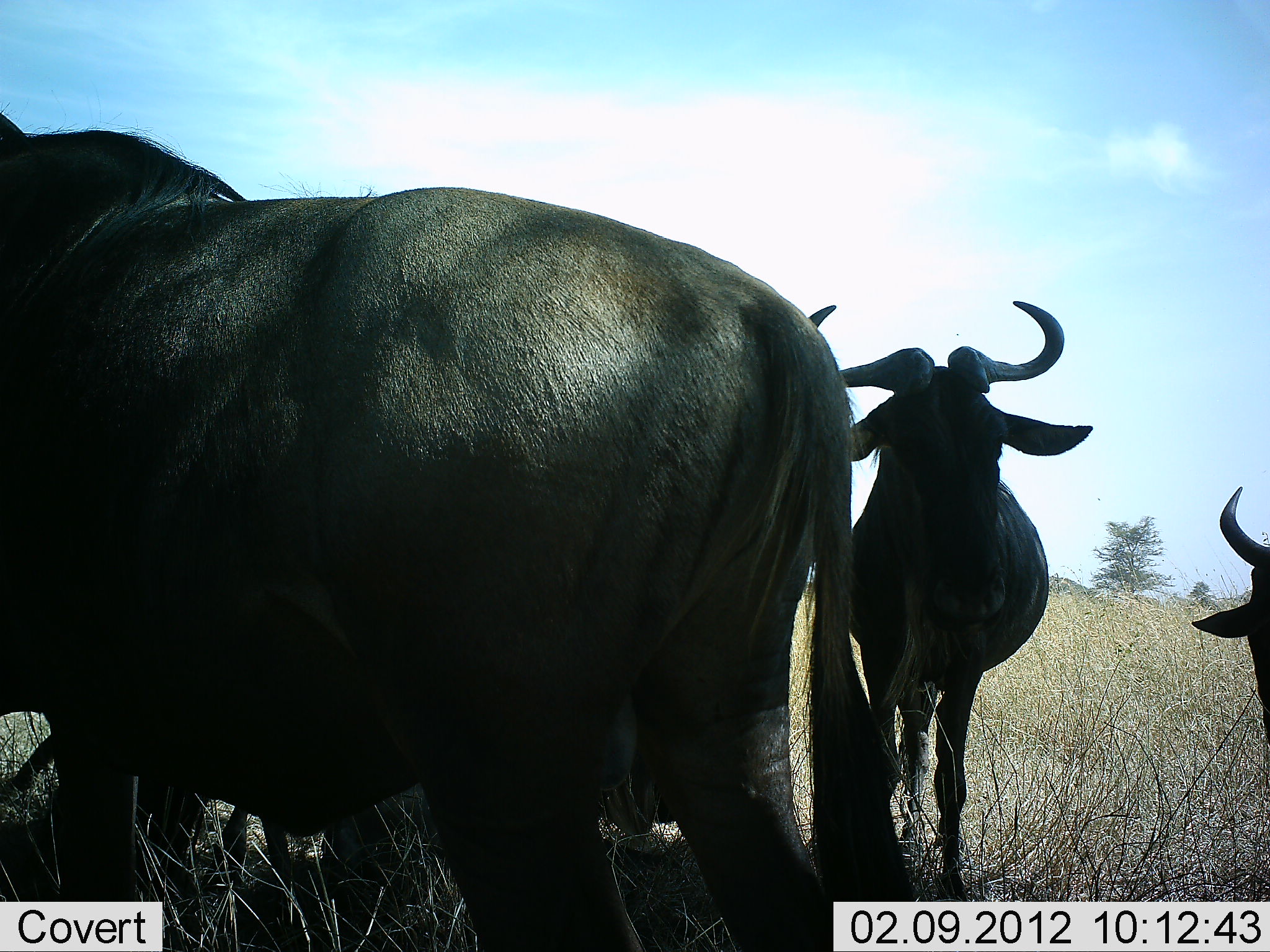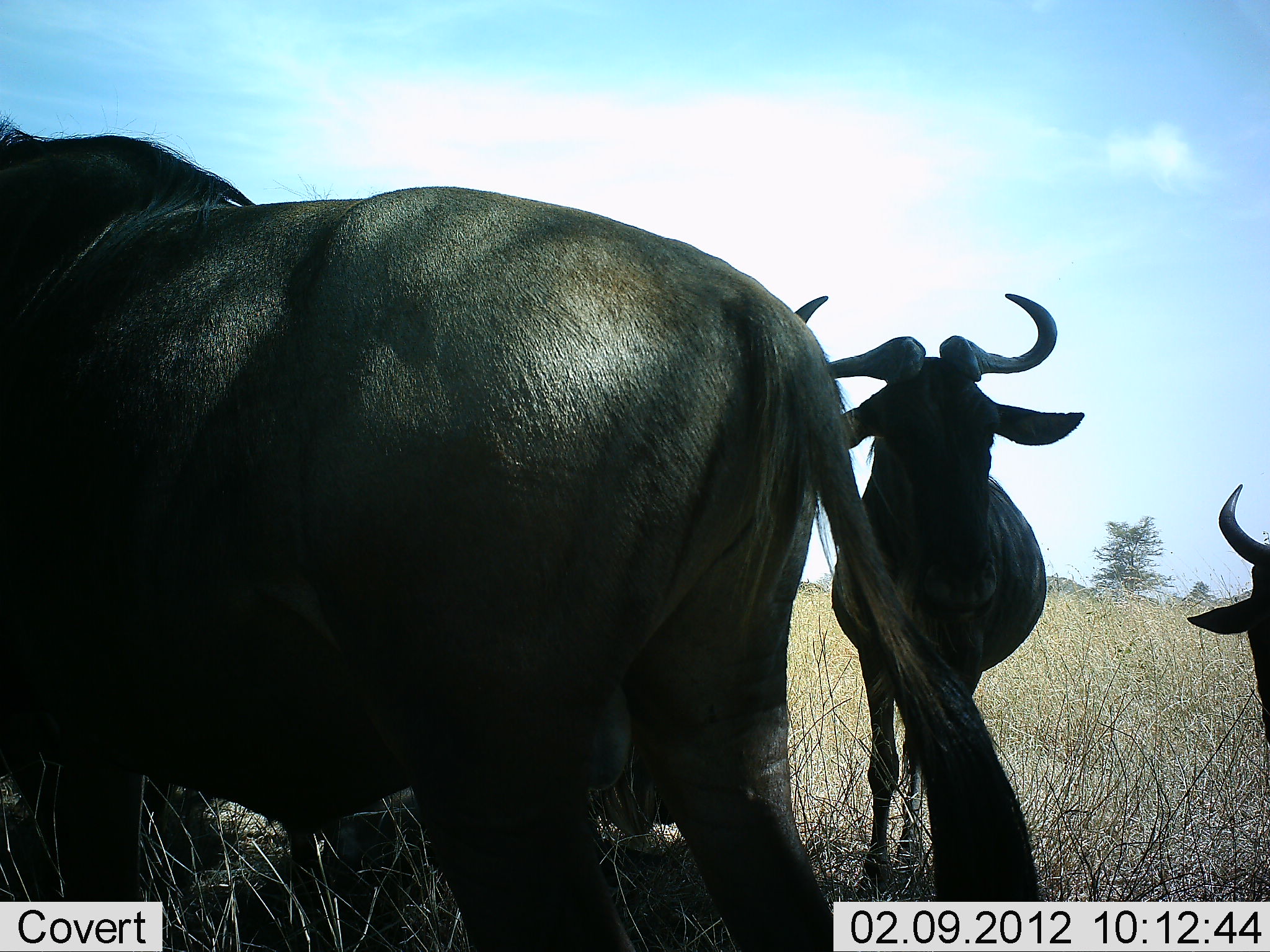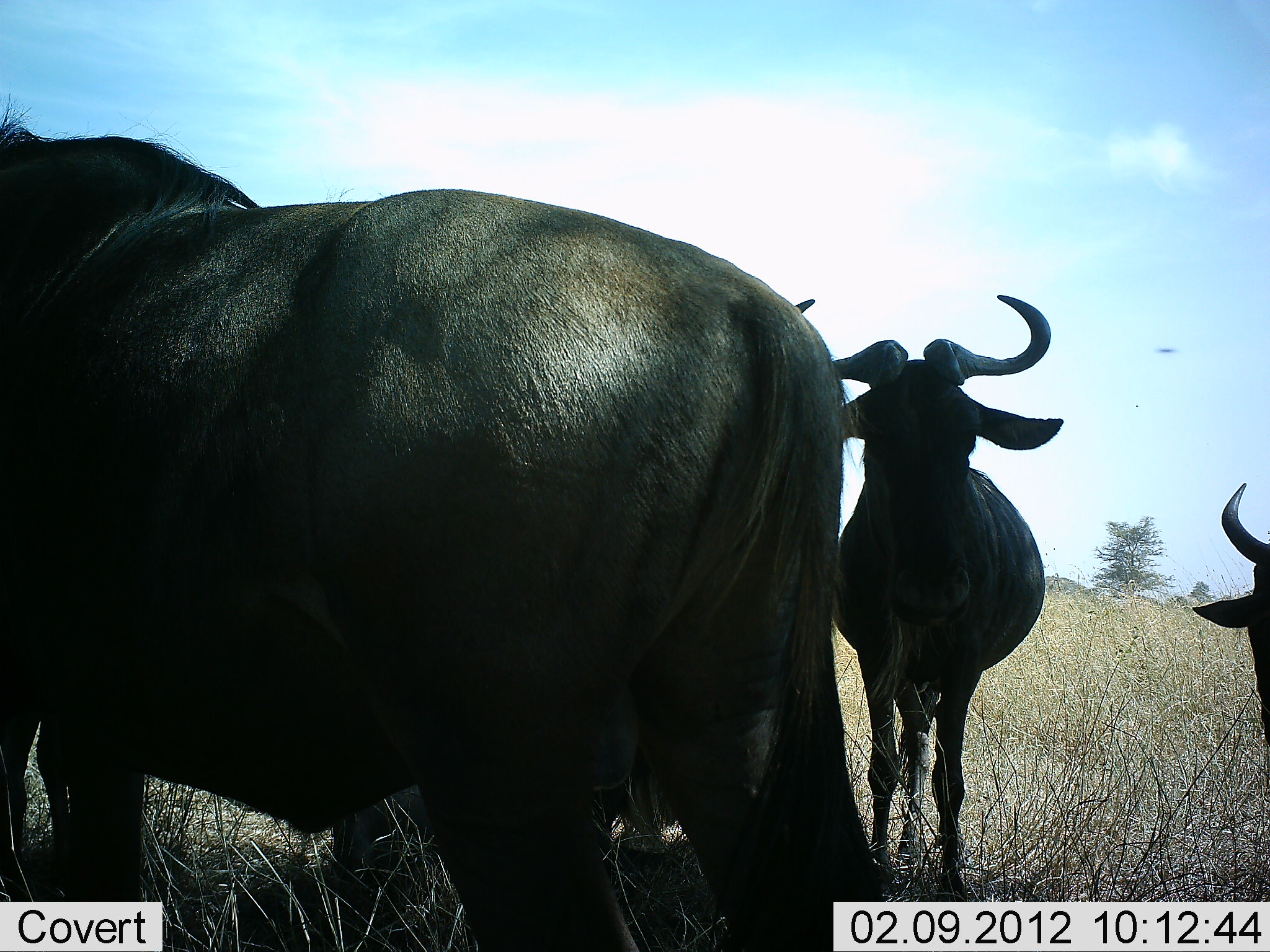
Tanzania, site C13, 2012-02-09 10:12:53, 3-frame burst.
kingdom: Animalia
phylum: Chordata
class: Mammalia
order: Artiodactyla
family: Bovidae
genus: Connochaetes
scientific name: Connochaetes taurinus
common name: blue wildebeest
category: wildebeest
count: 4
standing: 100%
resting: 16%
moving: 0%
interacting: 5%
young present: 5%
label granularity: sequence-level